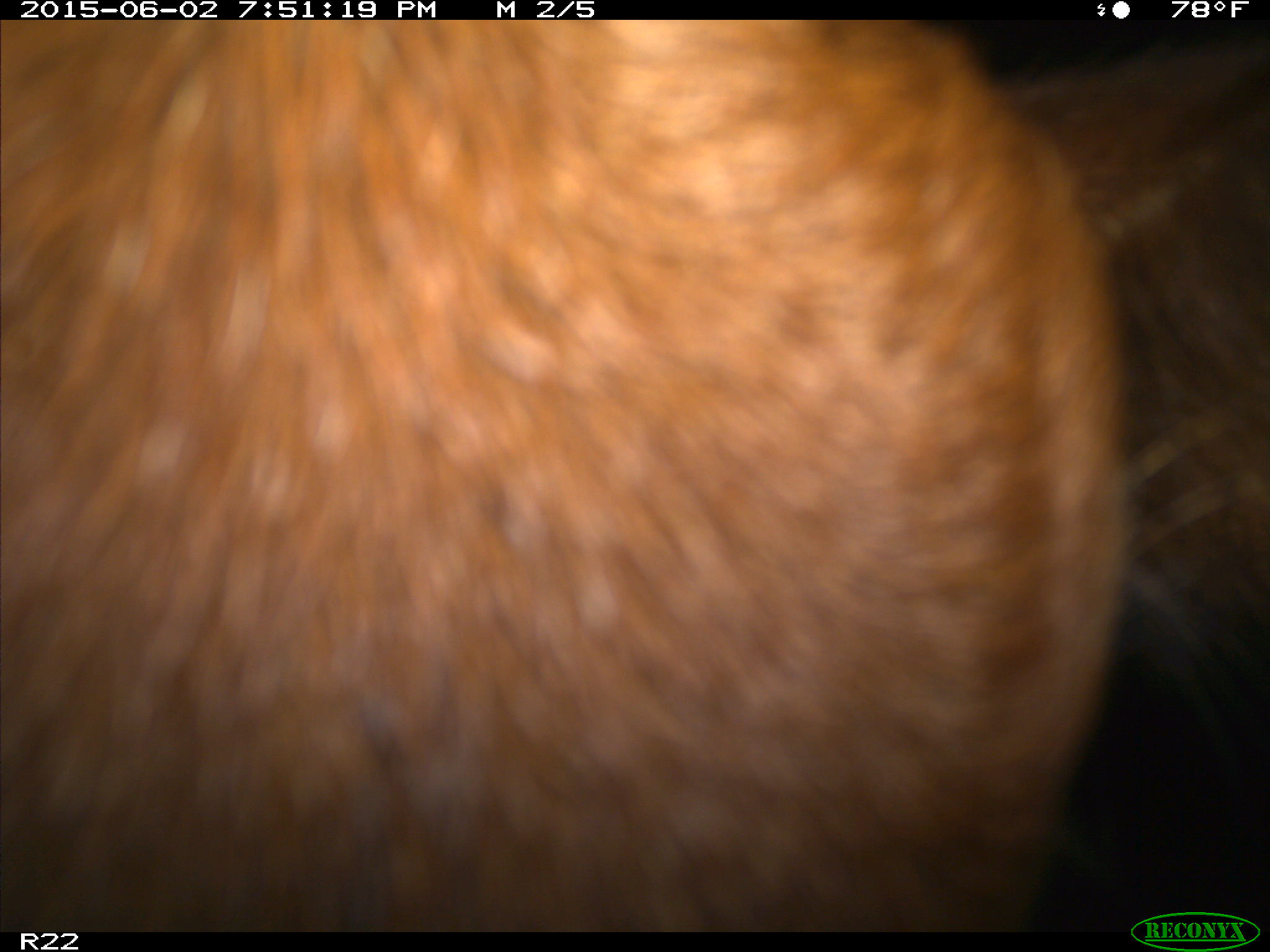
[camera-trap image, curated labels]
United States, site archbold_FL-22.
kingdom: Animalia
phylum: Chordata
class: Mammalia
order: Artiodactyla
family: Bovidae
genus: Bos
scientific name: Bos taurus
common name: domestic cow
Bos taurus (domestic cow).